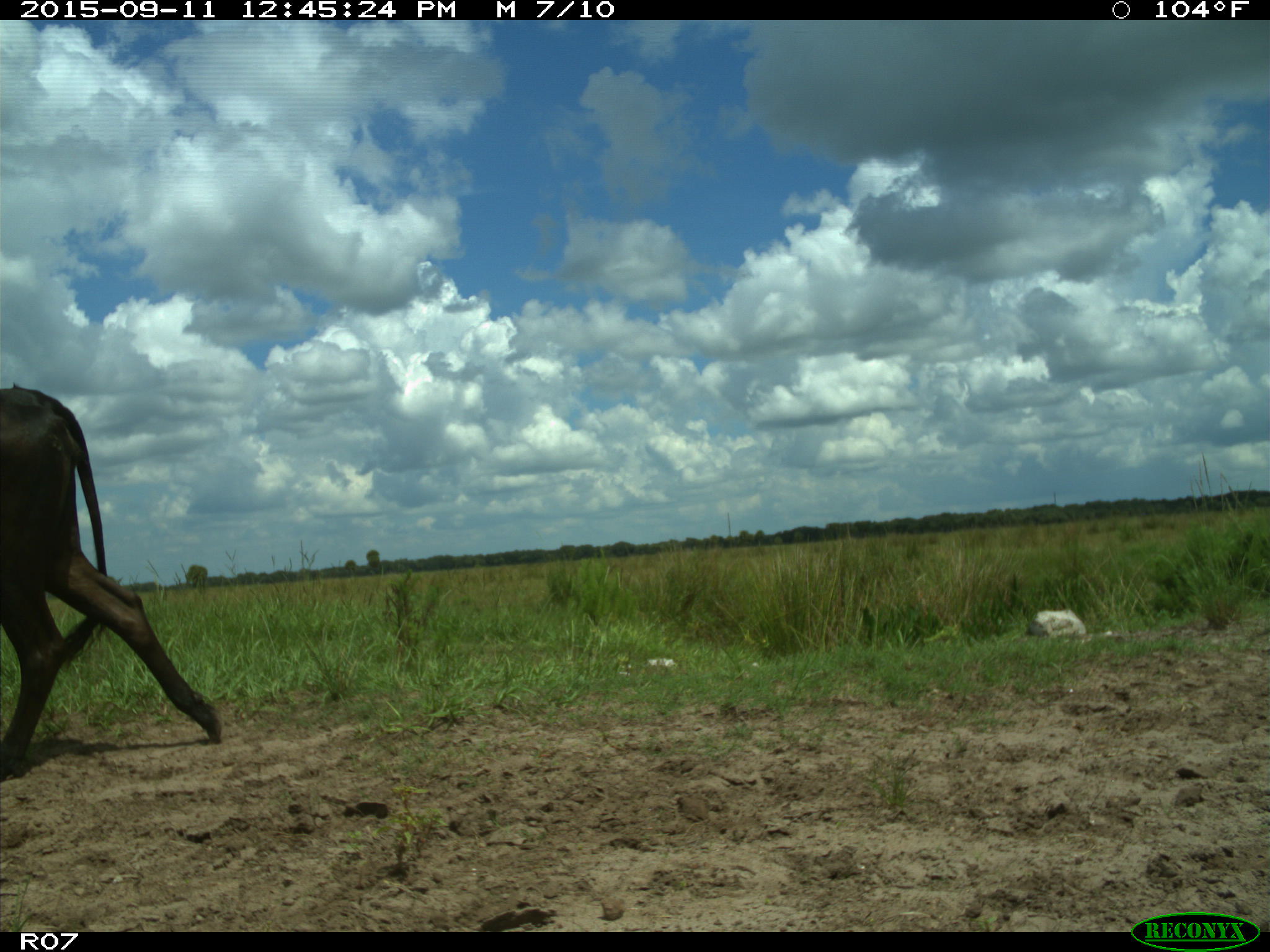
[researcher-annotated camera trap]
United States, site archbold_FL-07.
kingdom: Animalia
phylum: Chordata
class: Mammalia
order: Artiodactyla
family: Bovidae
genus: Bos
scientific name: Bos taurus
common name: domestic cow